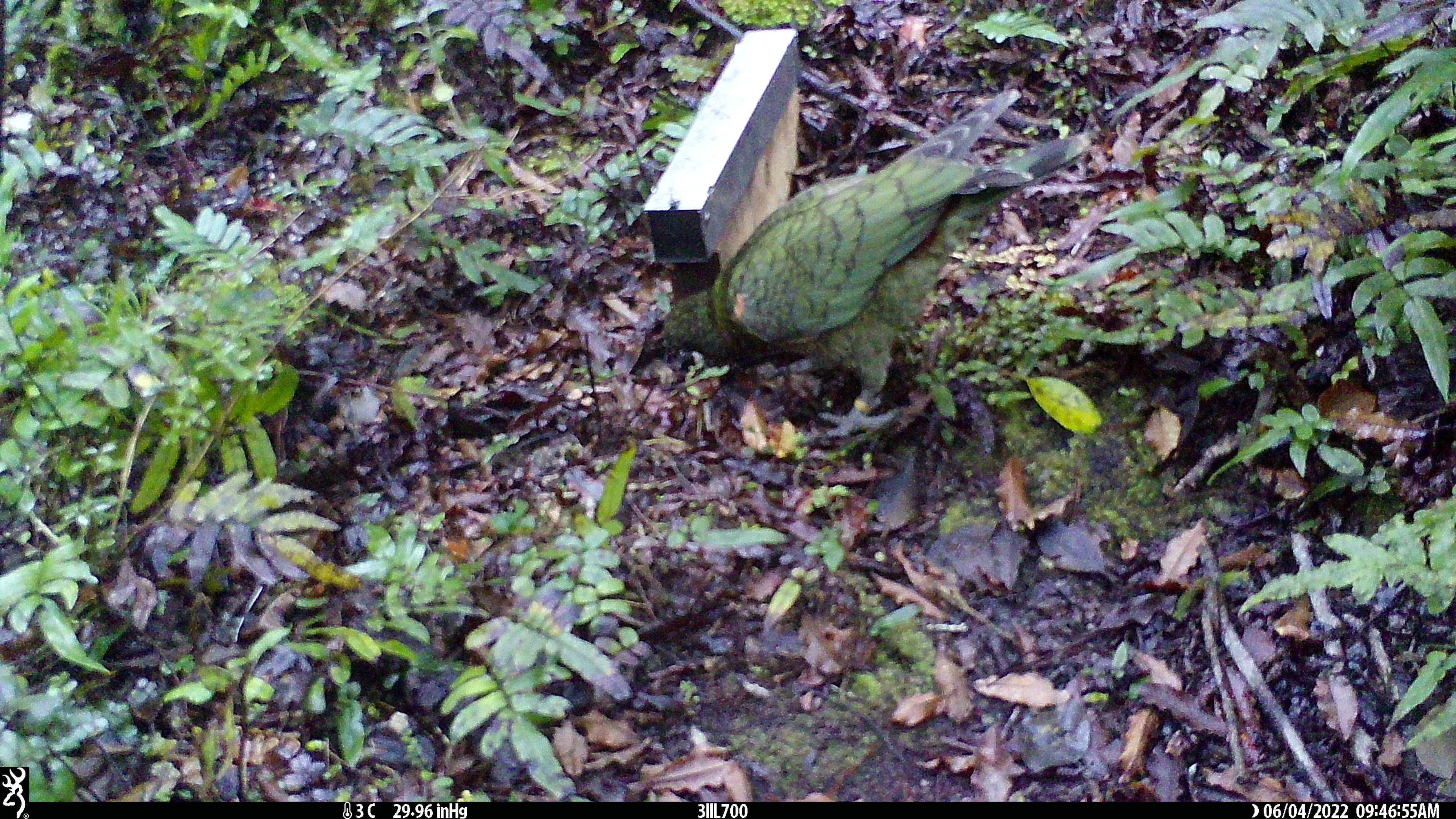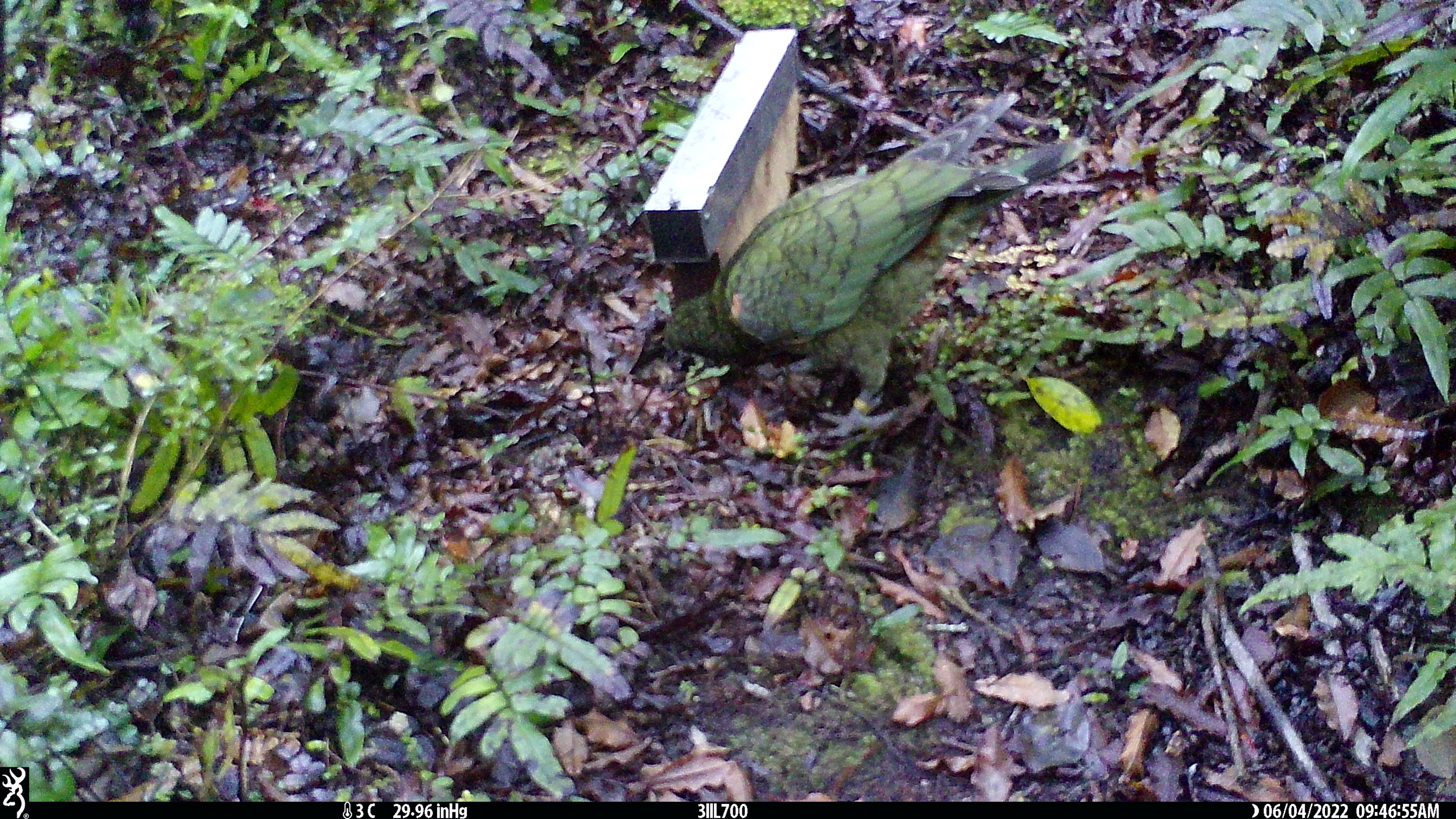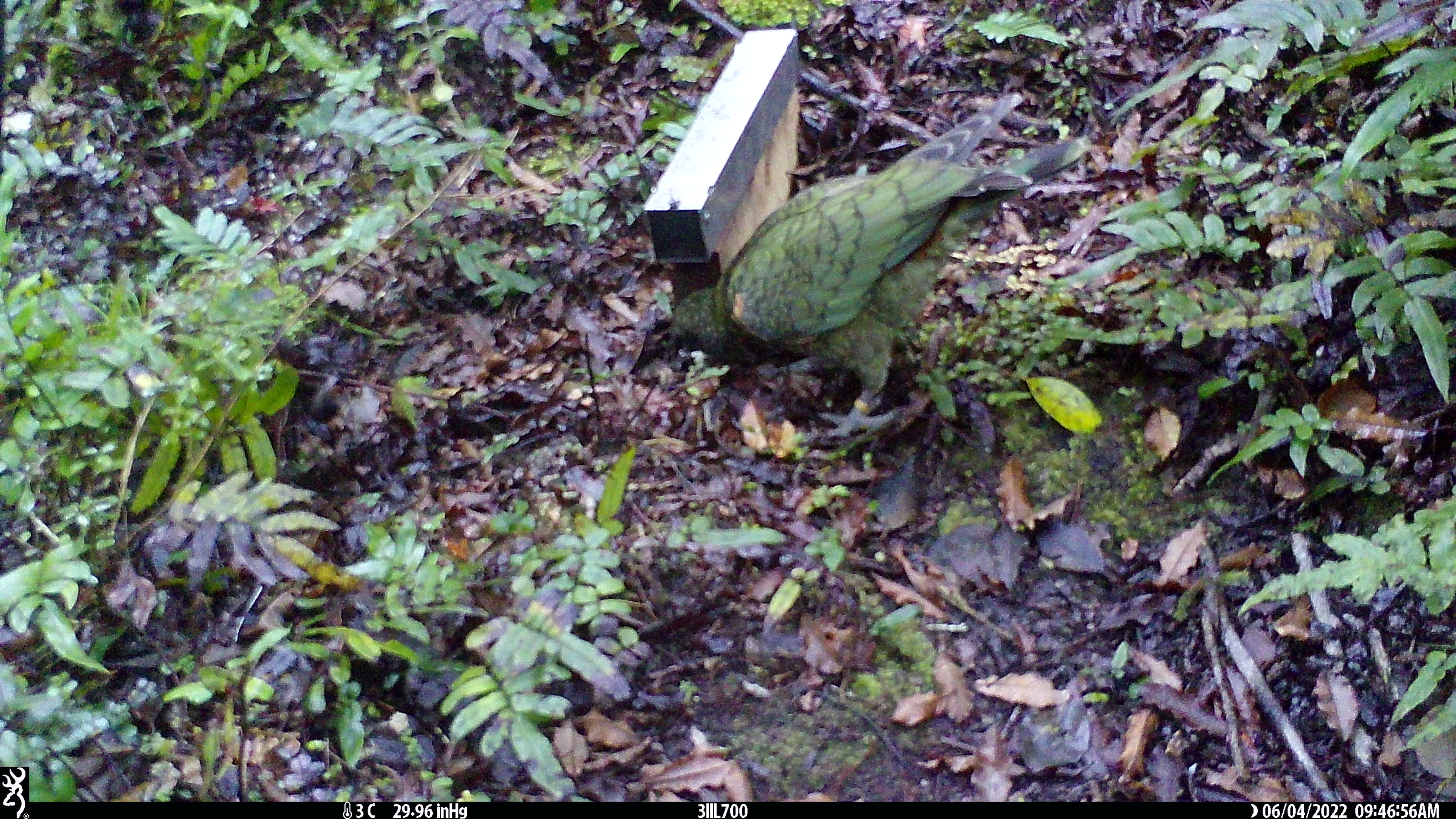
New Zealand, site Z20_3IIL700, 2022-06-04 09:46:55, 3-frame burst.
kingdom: Animalia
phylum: Chordata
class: Aves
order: Psittaciformes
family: Strigopidae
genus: Nestor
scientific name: Nestor notabilis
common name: kea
Kea (Nestor notabilis).